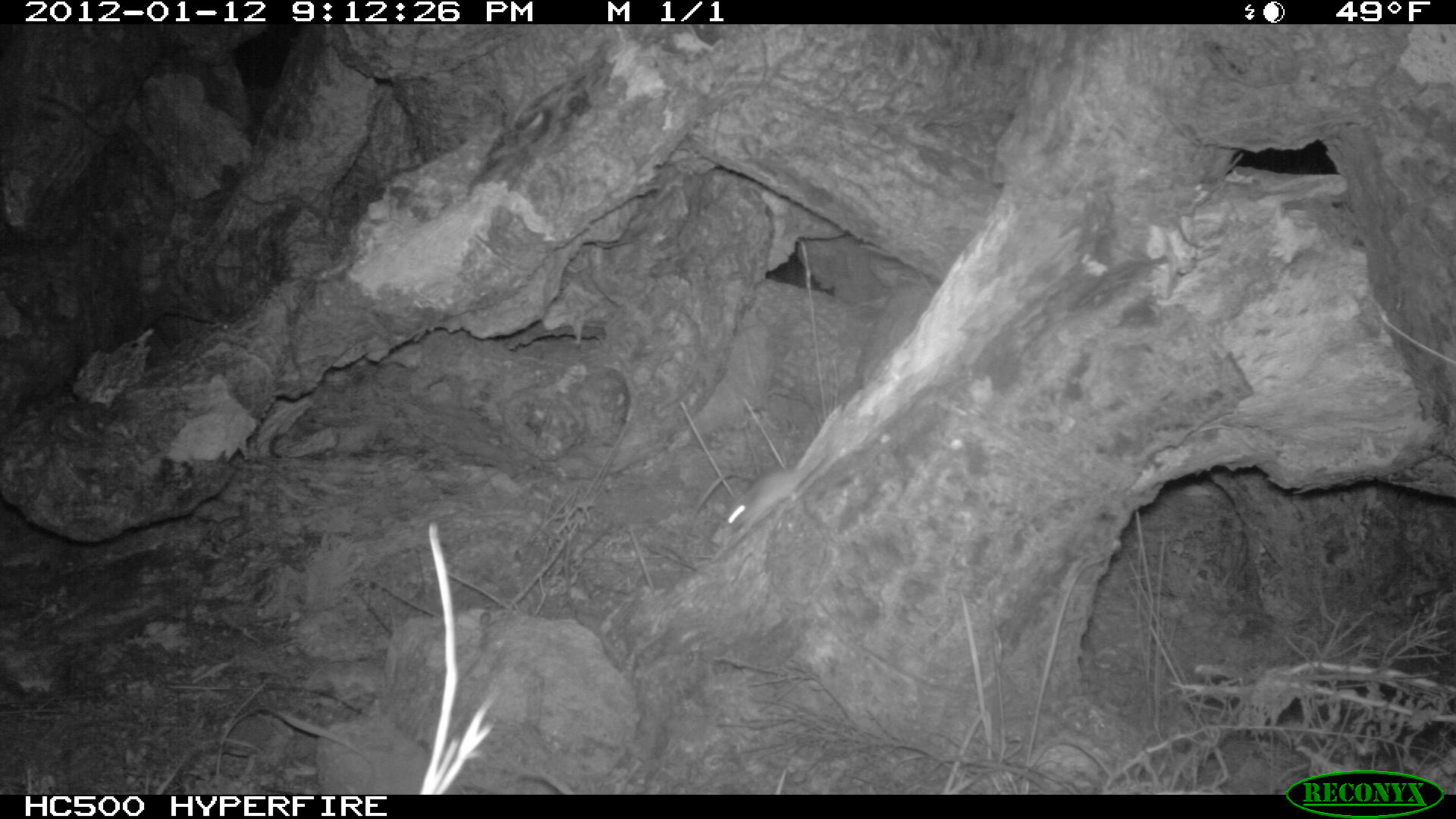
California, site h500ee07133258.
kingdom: Animalia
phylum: Chordata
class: Mammalia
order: Rodentia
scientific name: Rodentia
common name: rodent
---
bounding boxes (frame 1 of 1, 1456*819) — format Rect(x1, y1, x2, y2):
rodent: Rect(723, 403, 839, 527)